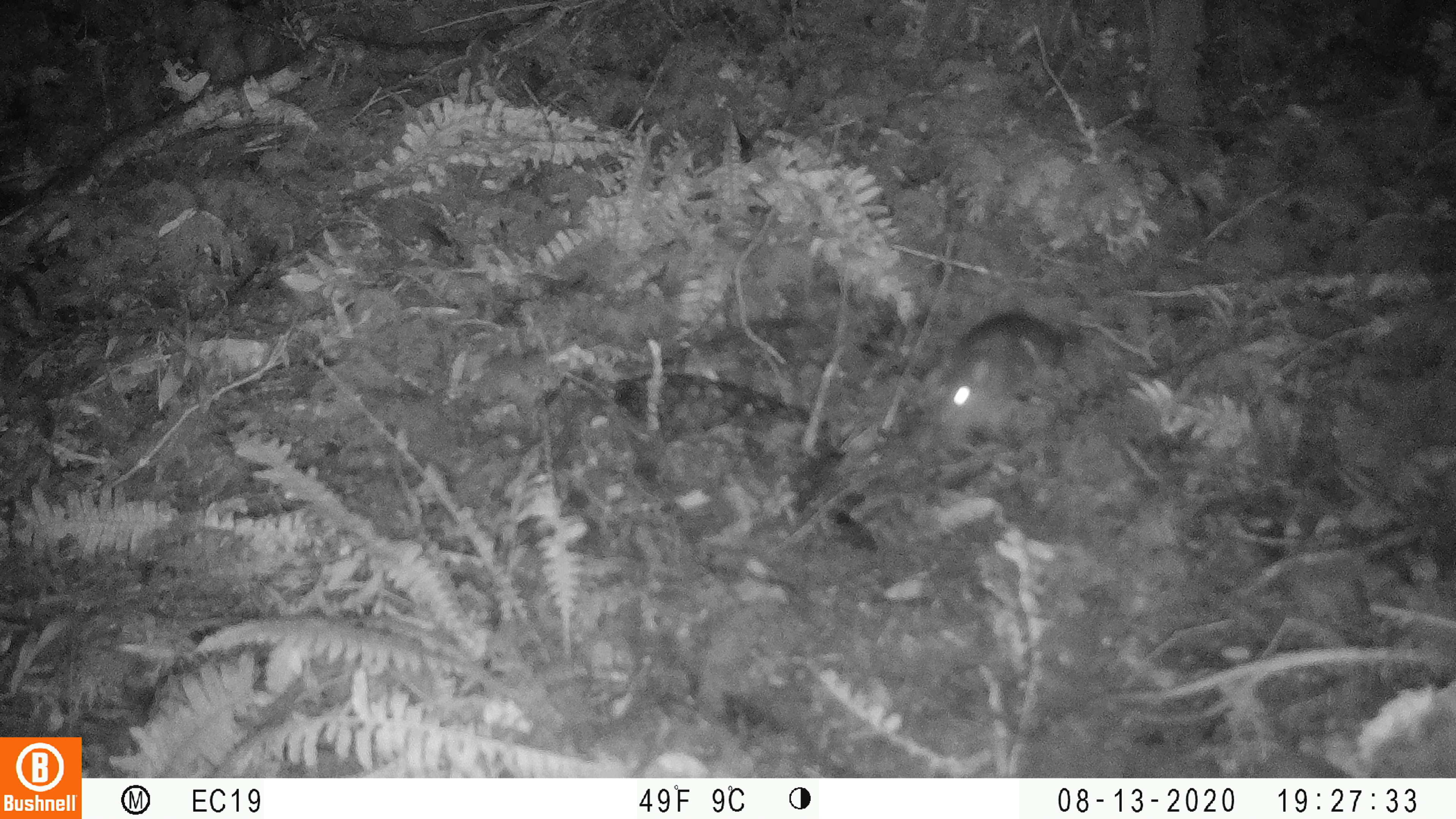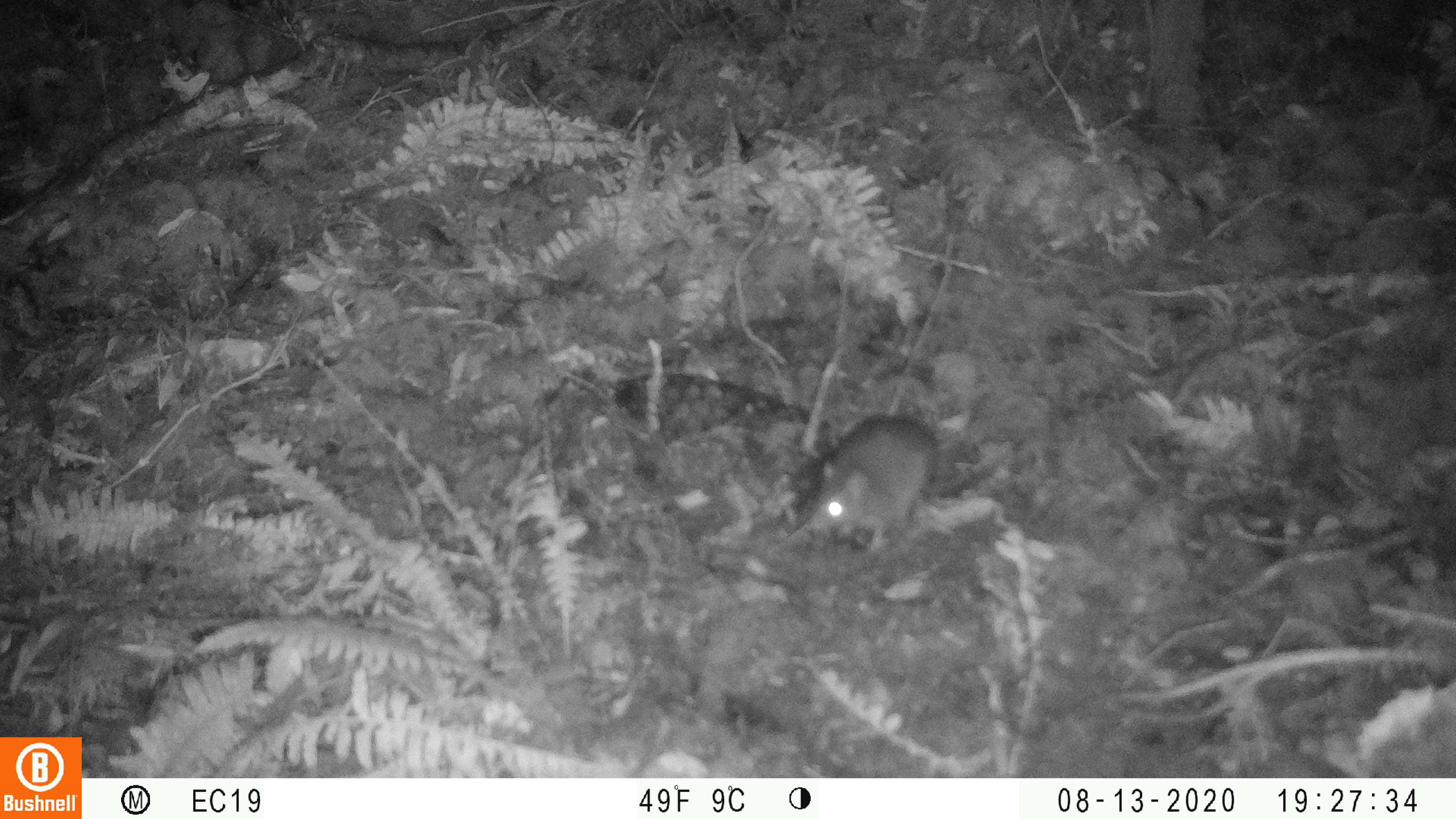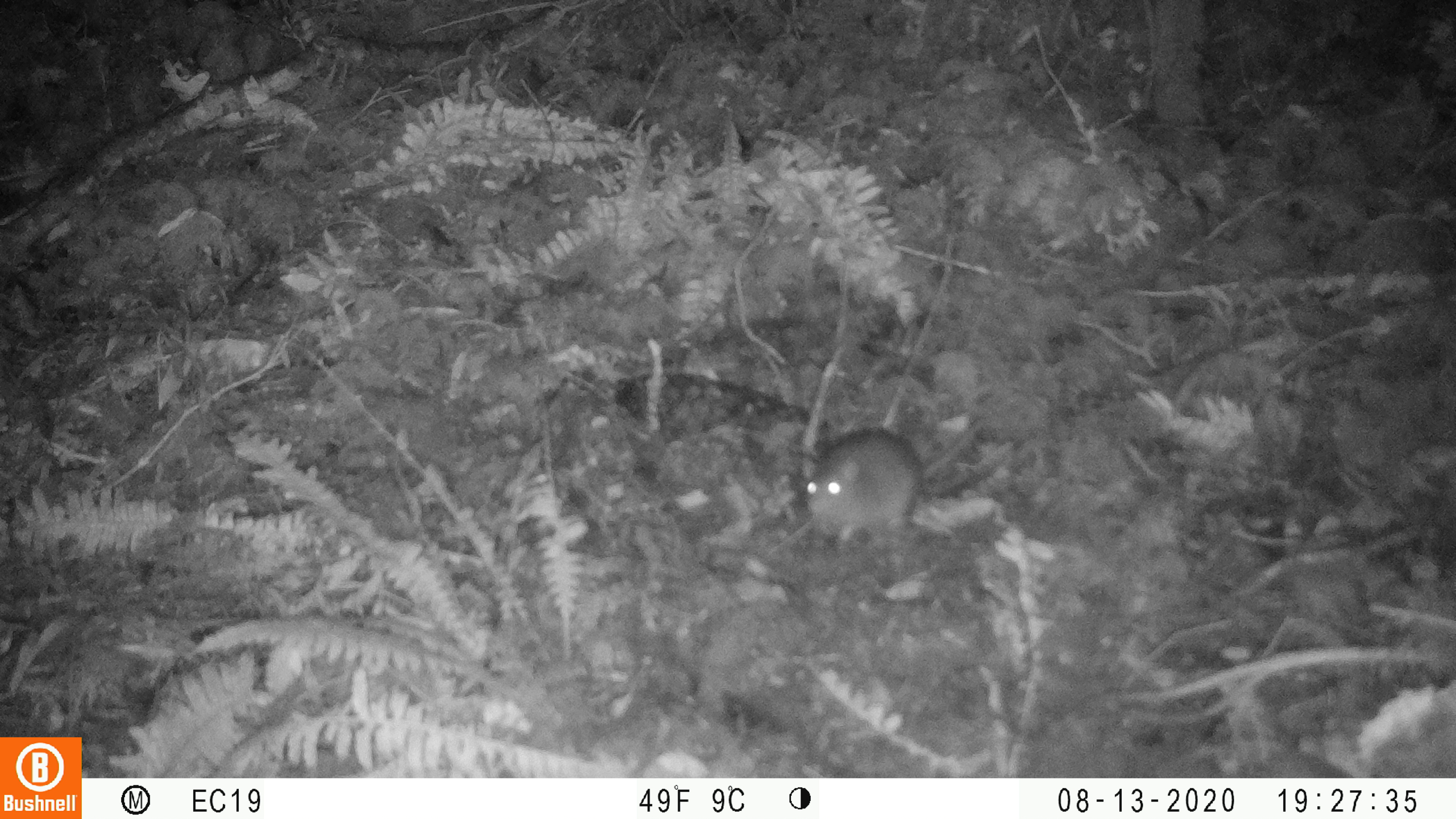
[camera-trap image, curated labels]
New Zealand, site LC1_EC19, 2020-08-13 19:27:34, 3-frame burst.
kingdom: Animalia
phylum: Chordata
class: Mammalia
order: Rodentia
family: Muridae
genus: Rattus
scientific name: Rattus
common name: rat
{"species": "rat (Rattus)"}